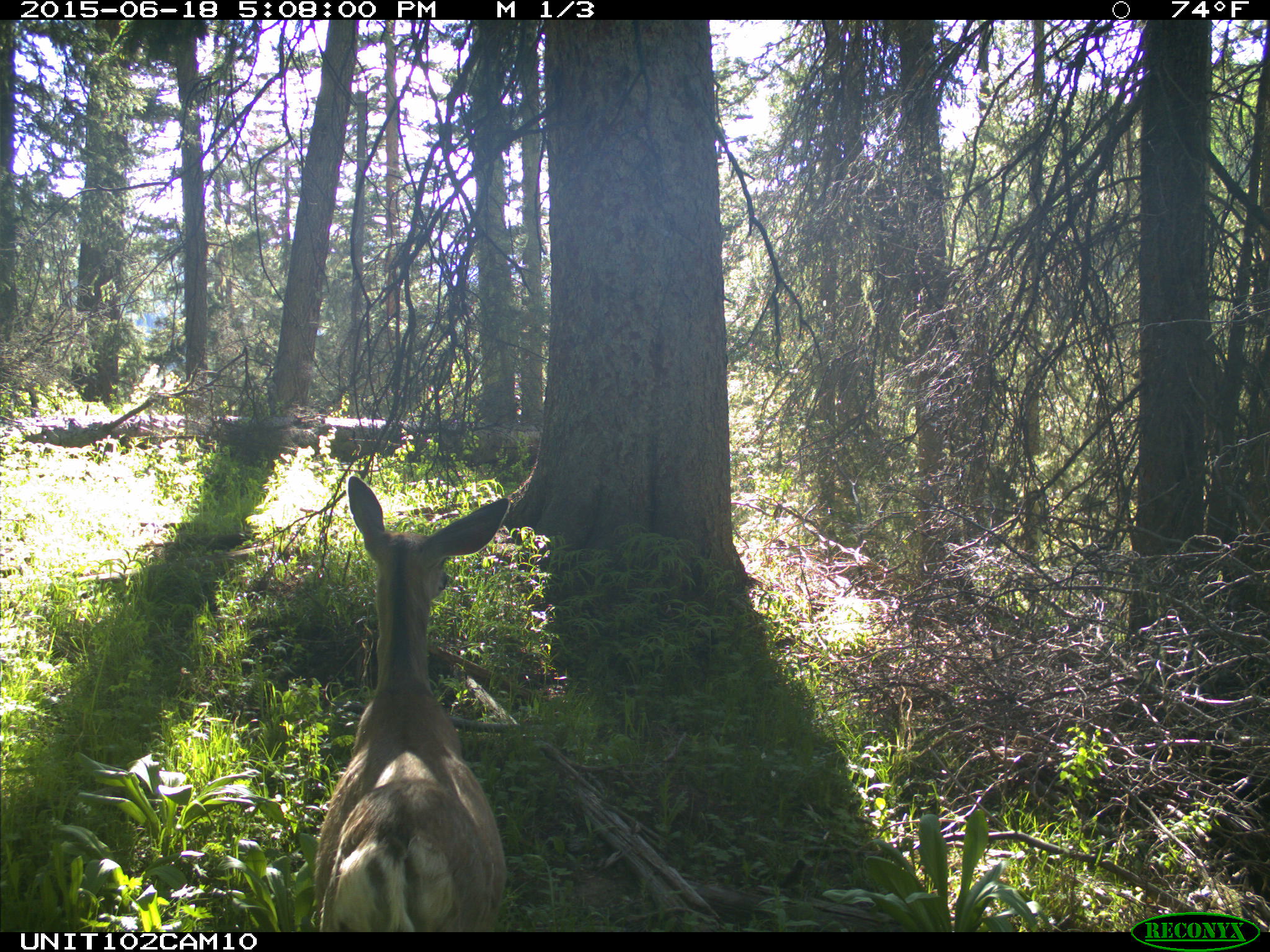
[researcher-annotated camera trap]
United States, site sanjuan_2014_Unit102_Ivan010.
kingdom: Animalia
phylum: Chordata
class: Mammalia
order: Artiodactyla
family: Cervidae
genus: Odocoileus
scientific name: Odocoileus hemionus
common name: mule deer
Odocoileus hemionus (mule deer).